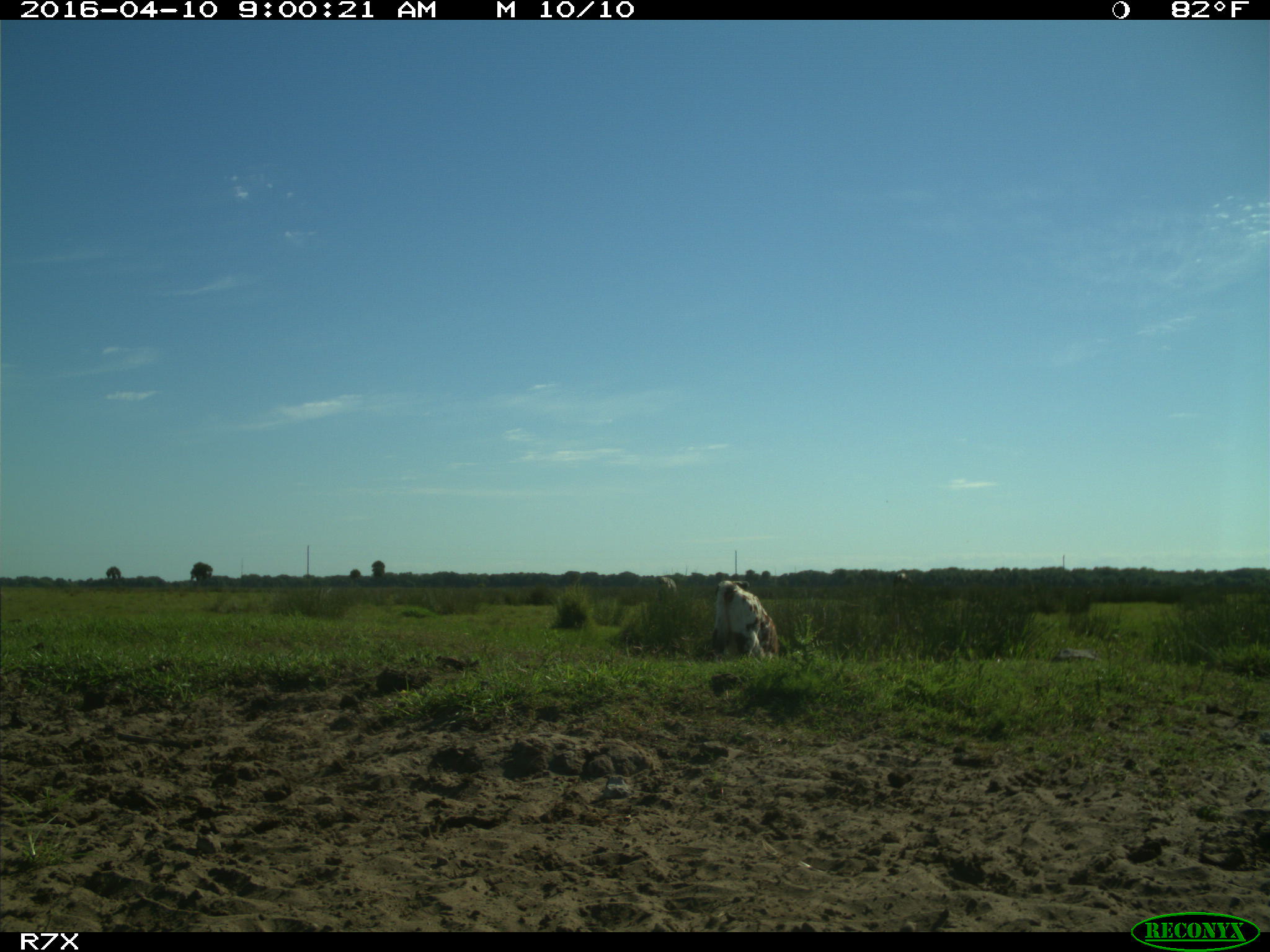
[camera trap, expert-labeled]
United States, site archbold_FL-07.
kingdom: Animalia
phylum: Chordata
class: Mammalia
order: Artiodactyla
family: Bovidae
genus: Bos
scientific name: Bos taurus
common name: domestic cow